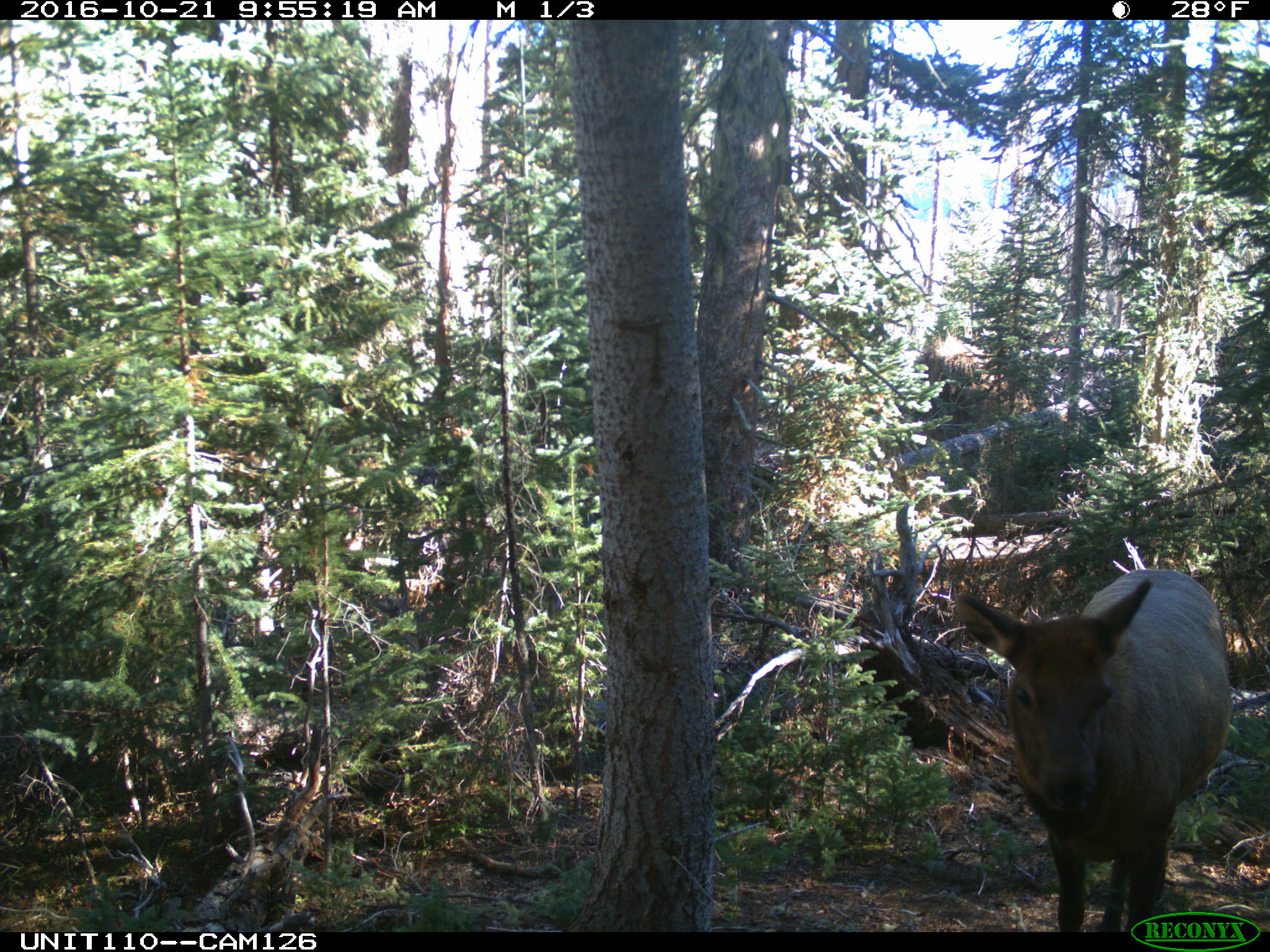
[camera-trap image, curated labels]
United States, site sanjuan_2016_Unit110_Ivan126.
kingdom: Animalia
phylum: Chordata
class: Mammalia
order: Artiodactyla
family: Cervidae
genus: Cervus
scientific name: Cervus elaphus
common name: red deer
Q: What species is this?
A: Cervus elaphus (red deer).